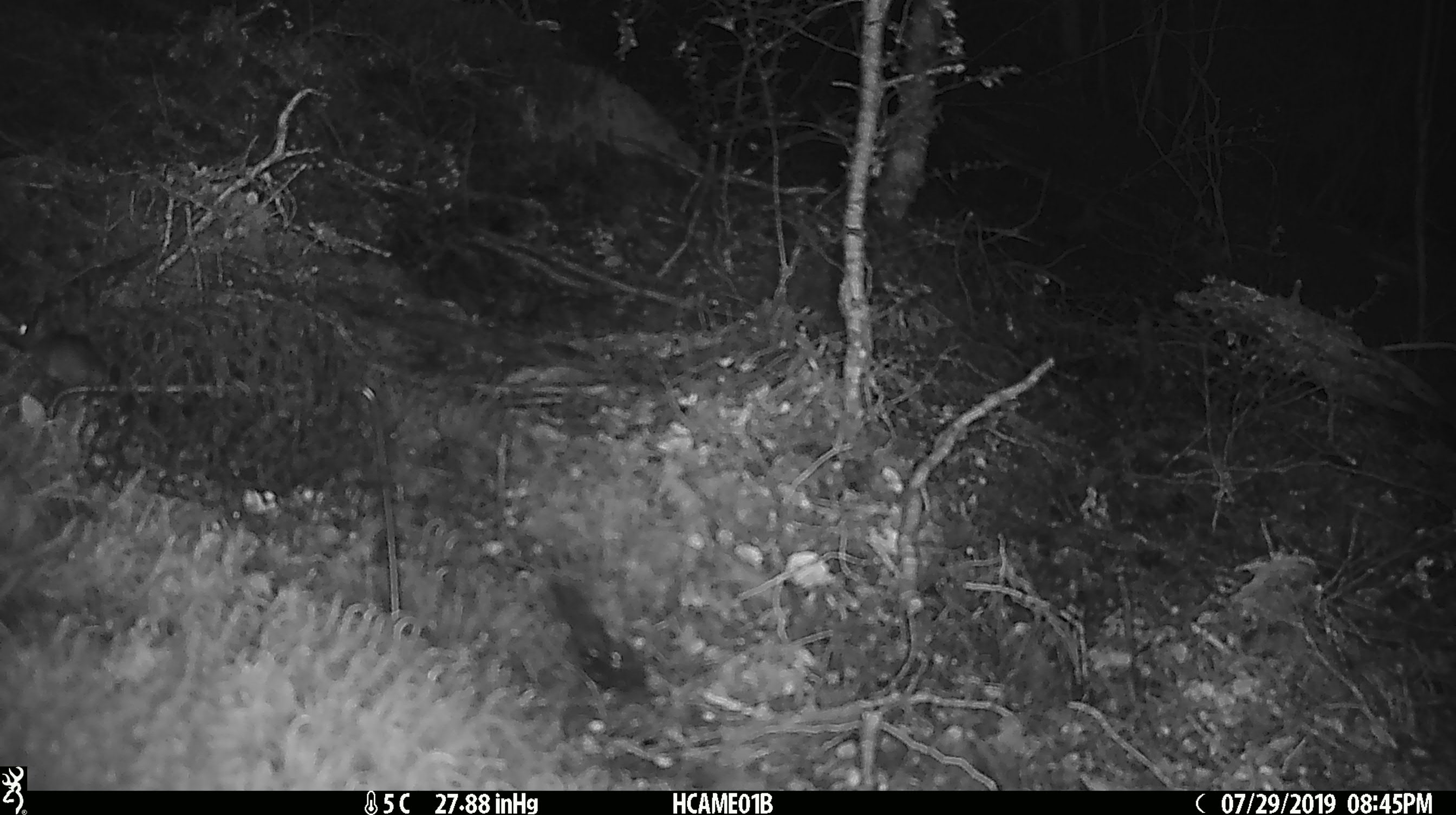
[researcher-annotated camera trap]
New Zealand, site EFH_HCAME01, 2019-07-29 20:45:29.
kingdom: Animalia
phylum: Chordata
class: Mammalia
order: Rodentia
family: Muridae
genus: Mus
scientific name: Mus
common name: mouse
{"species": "mouse (Mus)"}